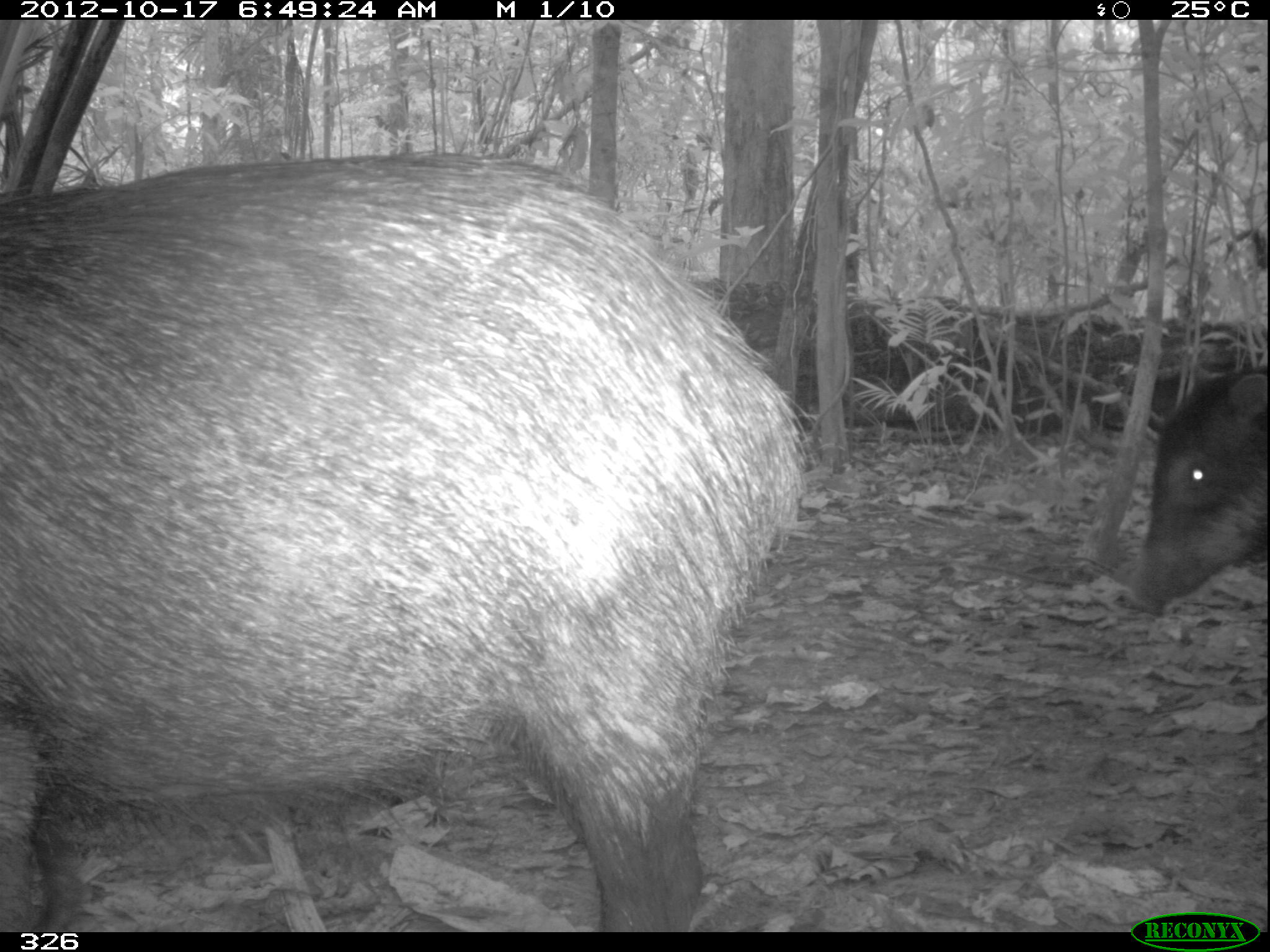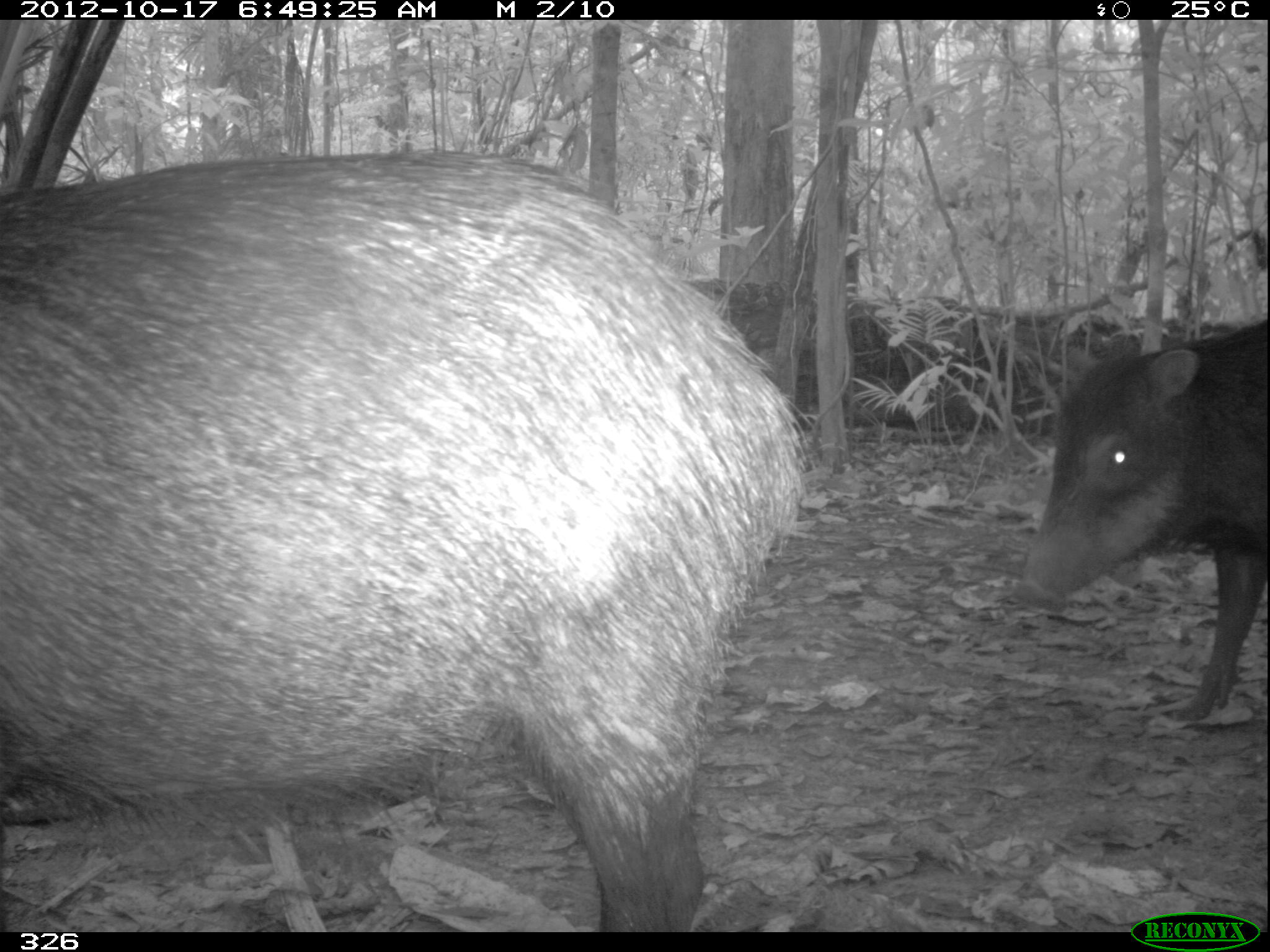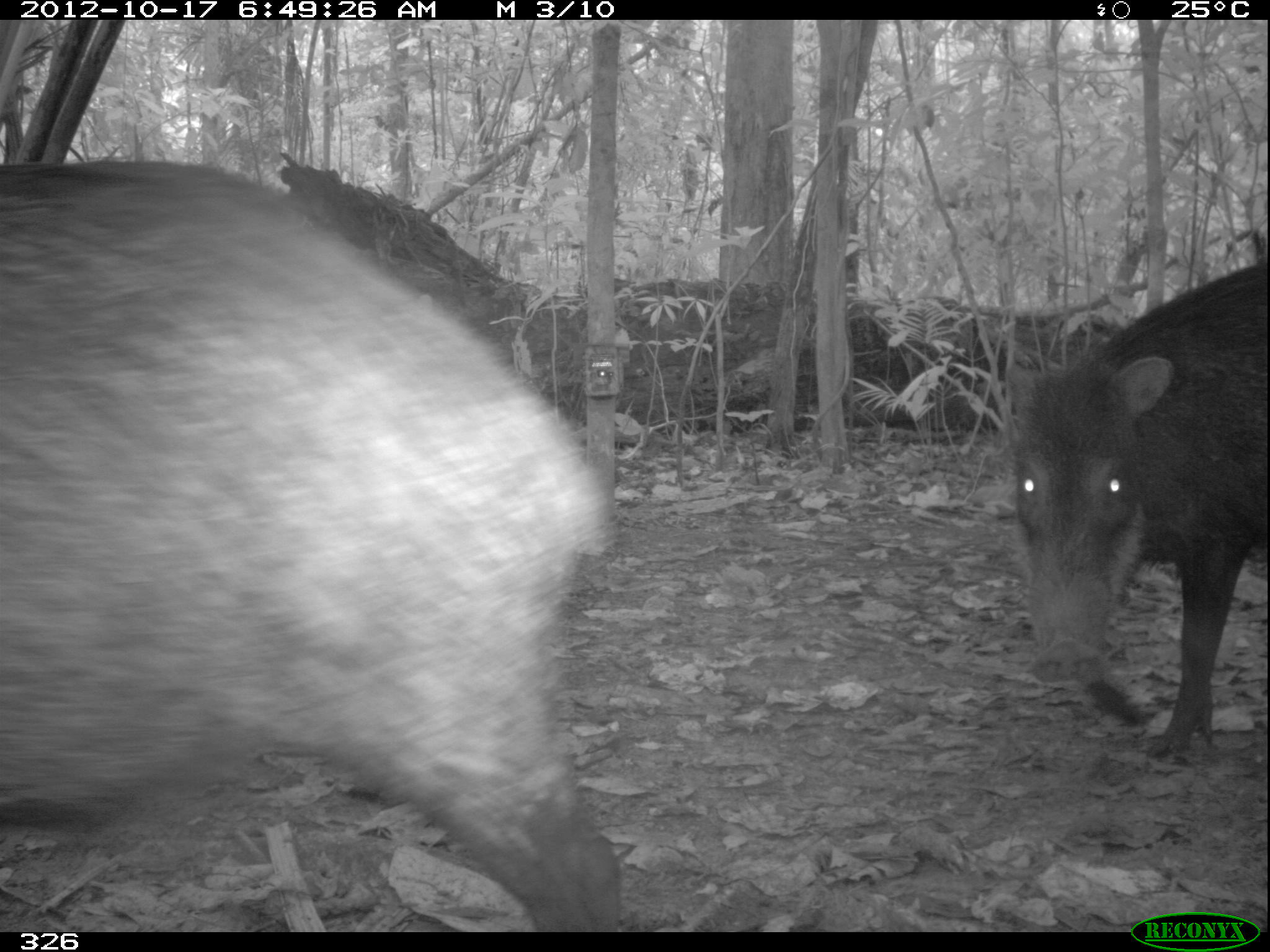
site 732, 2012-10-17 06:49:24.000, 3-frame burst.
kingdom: Animalia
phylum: Chordata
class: Mammalia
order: Artiodactyla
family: Tayassuidae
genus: Tayassu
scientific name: Tayassu pecari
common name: white-lipped peccary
Tayassu pecari (white-lipped peccary).